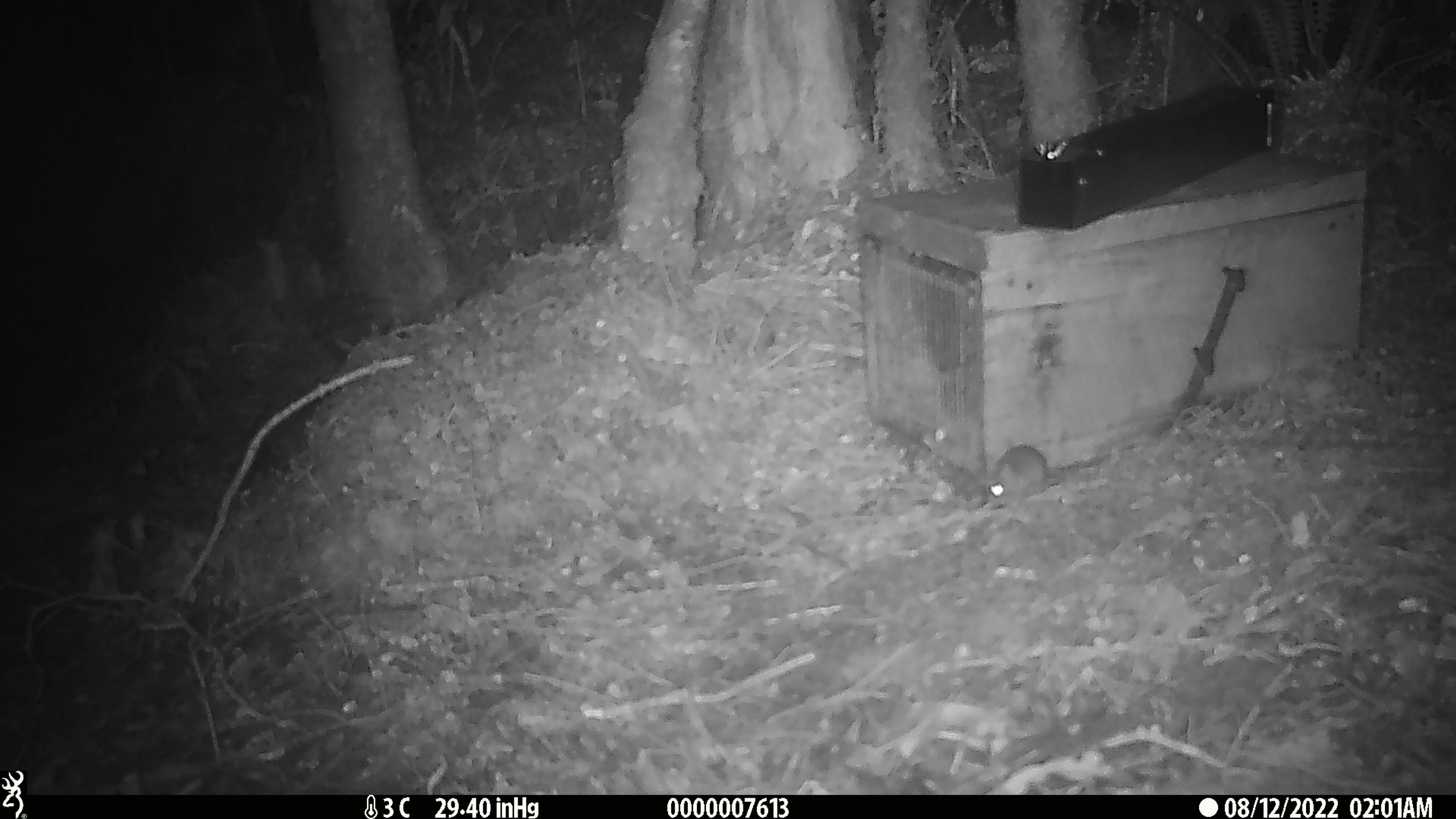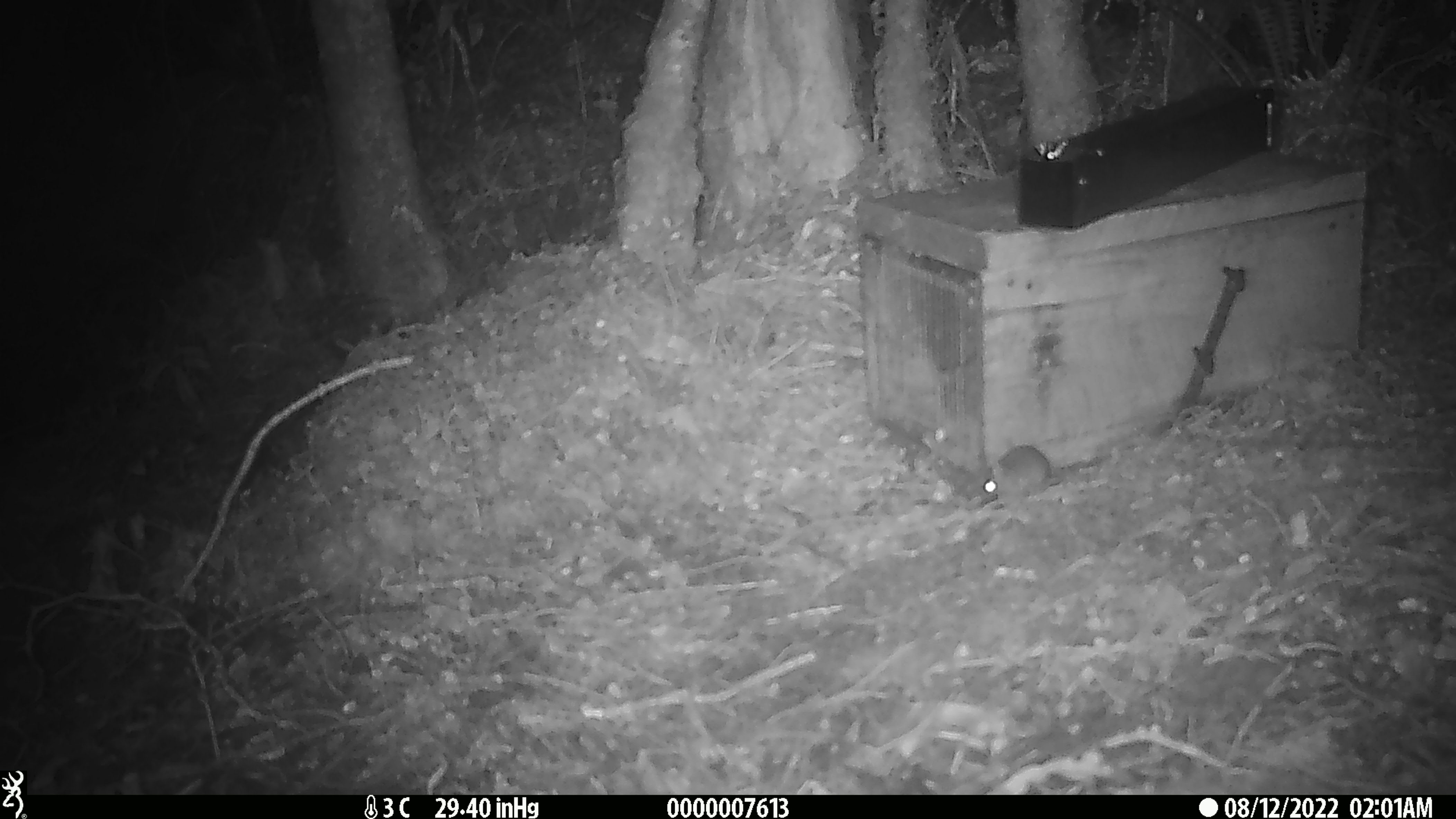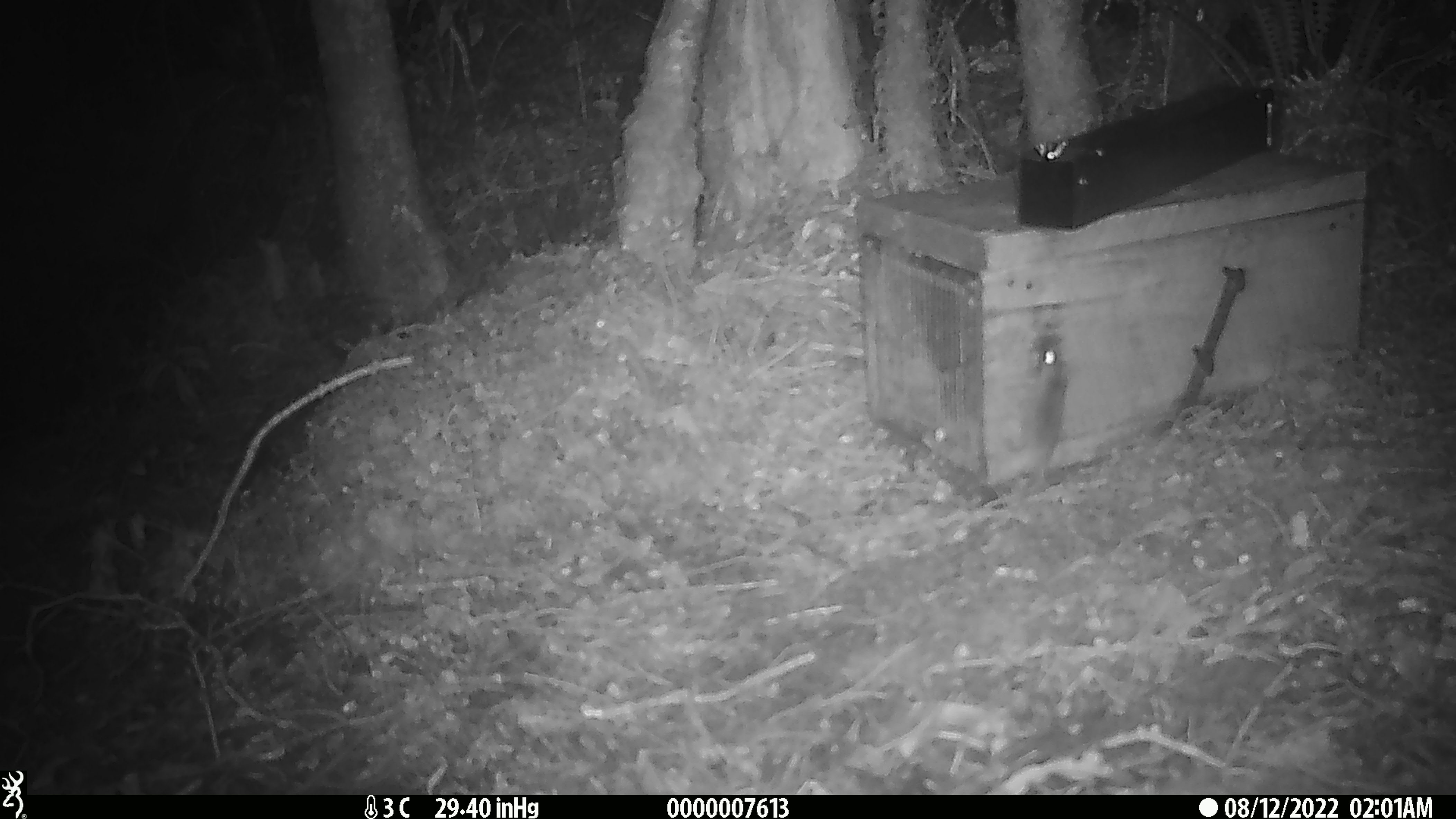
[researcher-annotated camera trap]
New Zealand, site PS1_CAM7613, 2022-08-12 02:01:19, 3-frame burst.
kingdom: Animalia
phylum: Chordata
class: Mammalia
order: Rodentia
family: Muridae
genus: Mus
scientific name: Mus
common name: mouse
Mouse (Mus).